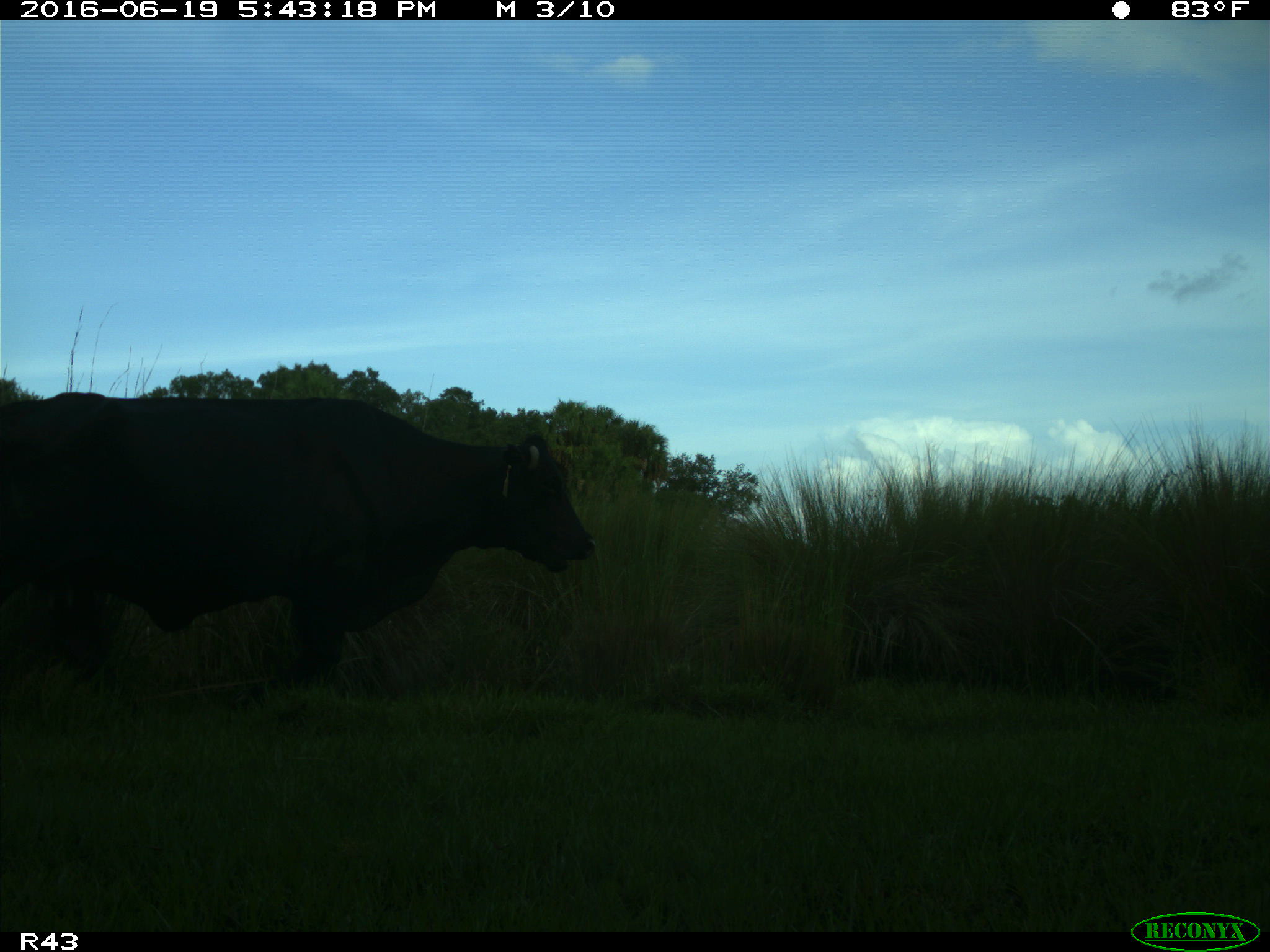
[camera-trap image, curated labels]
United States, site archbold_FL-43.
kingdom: Animalia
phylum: Chordata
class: Mammalia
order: Artiodactyla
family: Bovidae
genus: Bos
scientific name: Bos taurus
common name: domestic cow